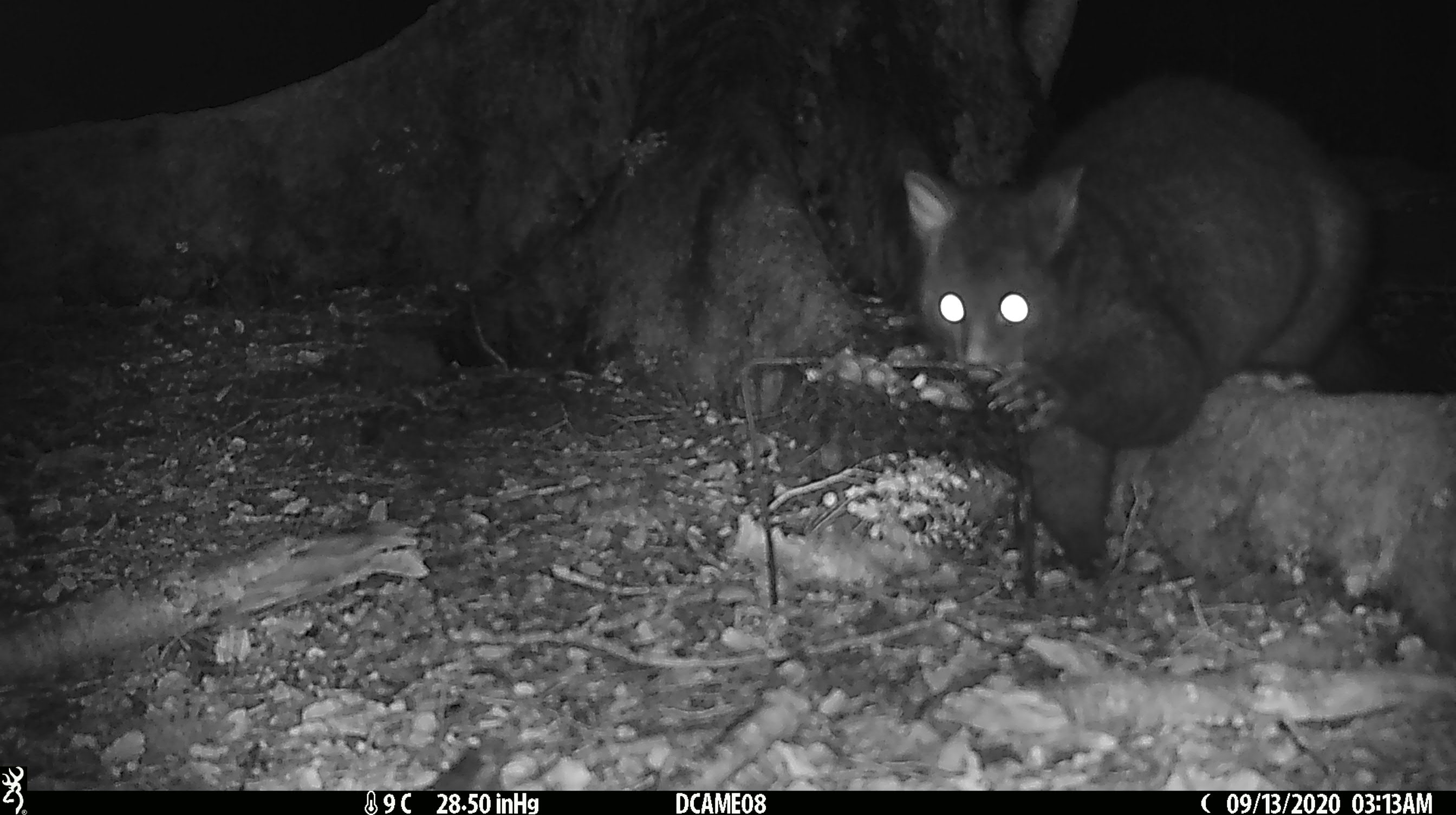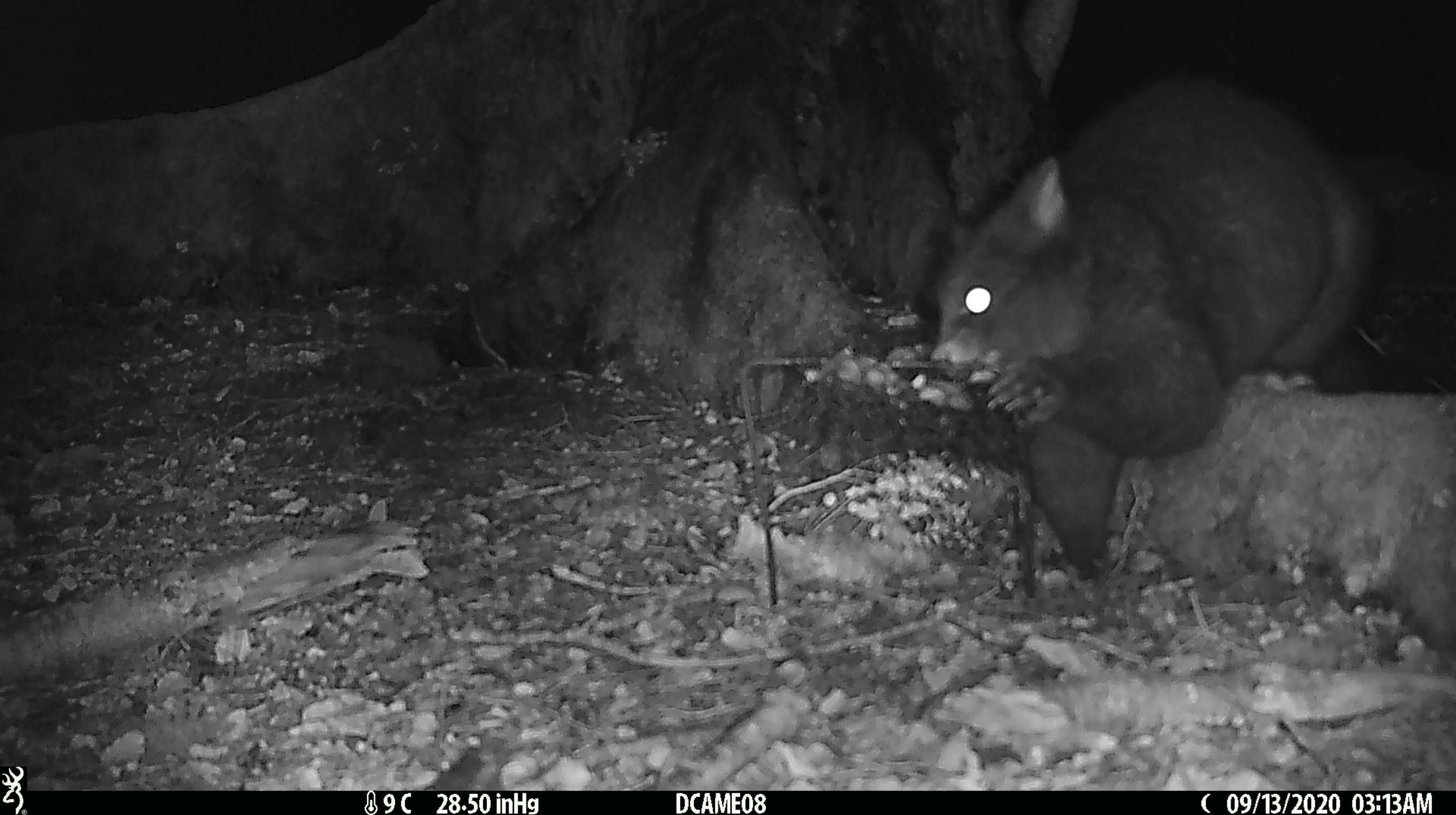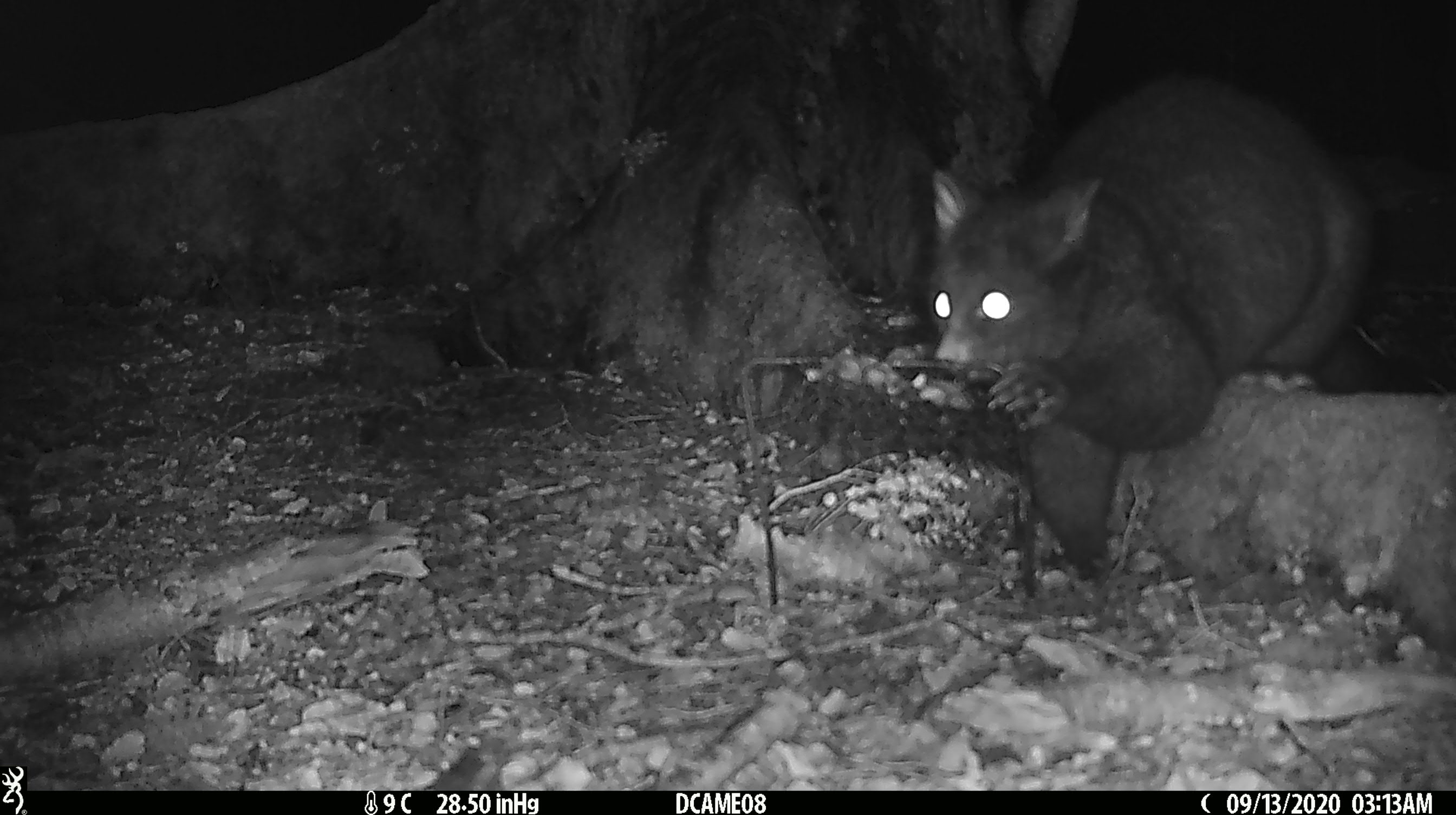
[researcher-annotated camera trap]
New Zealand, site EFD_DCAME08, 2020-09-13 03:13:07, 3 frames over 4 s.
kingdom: Animalia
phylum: Chordata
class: Mammalia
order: Diprotodontia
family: Phalangeridae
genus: Trichosurus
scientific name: Trichosurus vulpecula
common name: common brushtail possum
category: possum